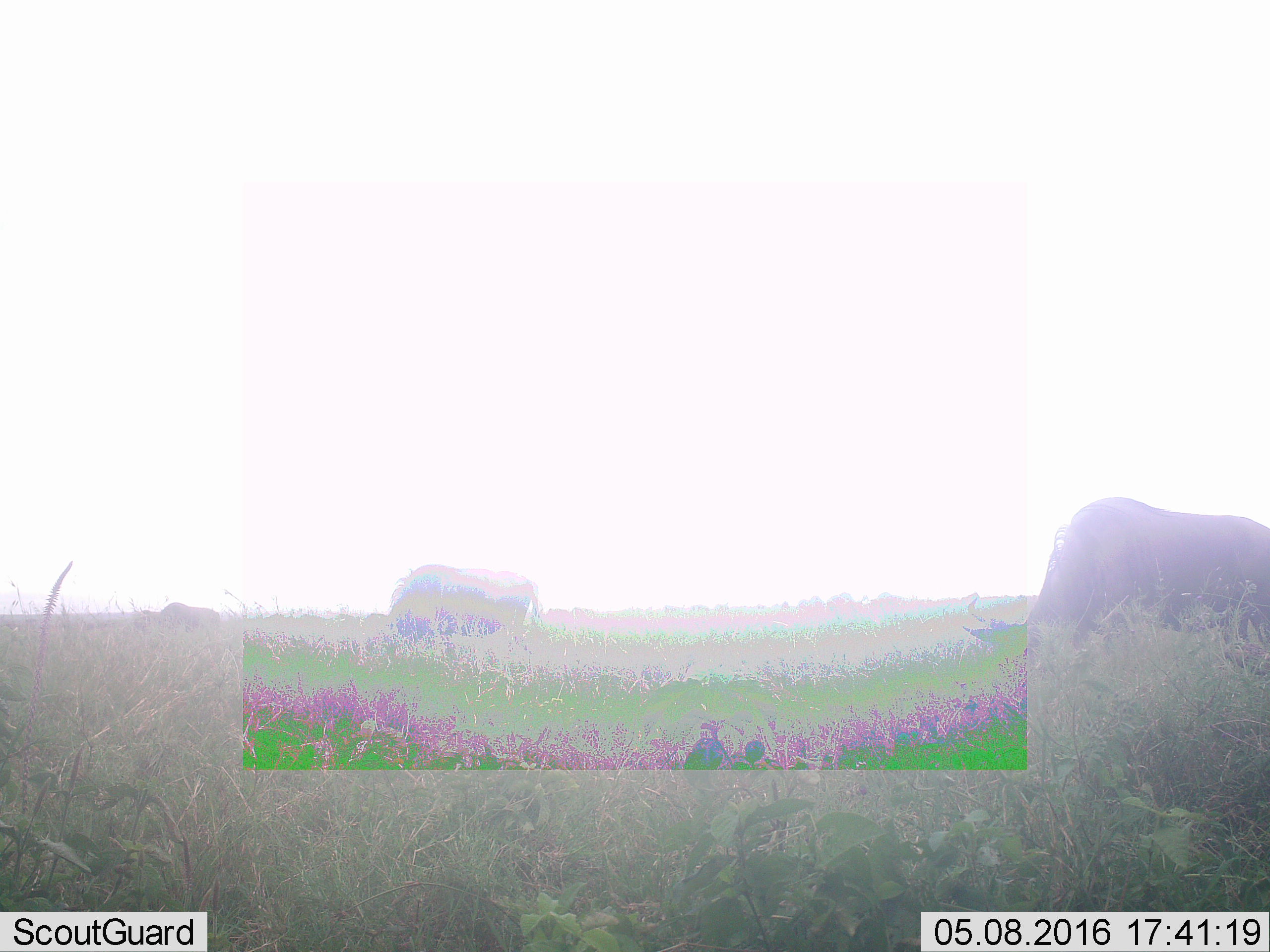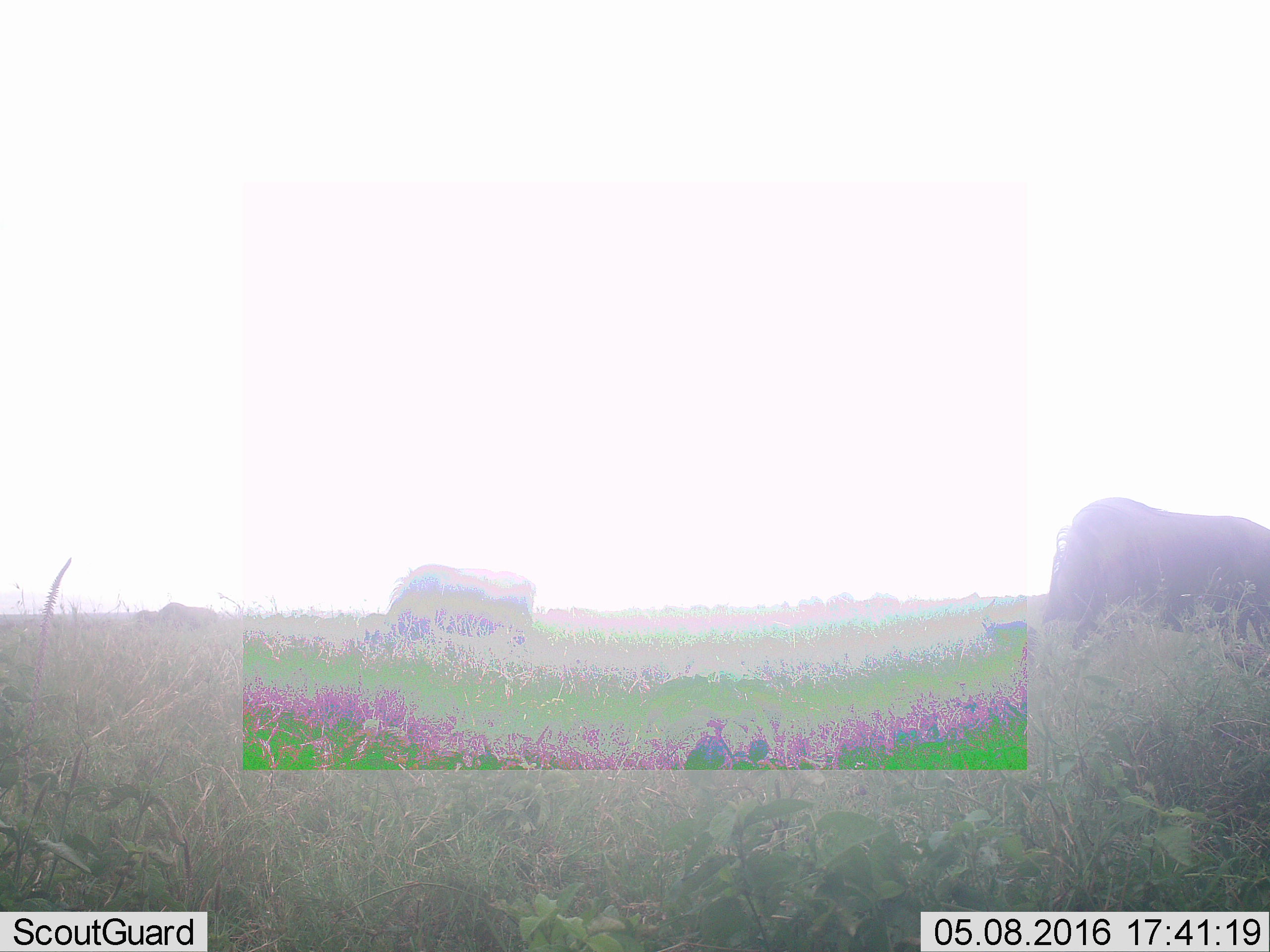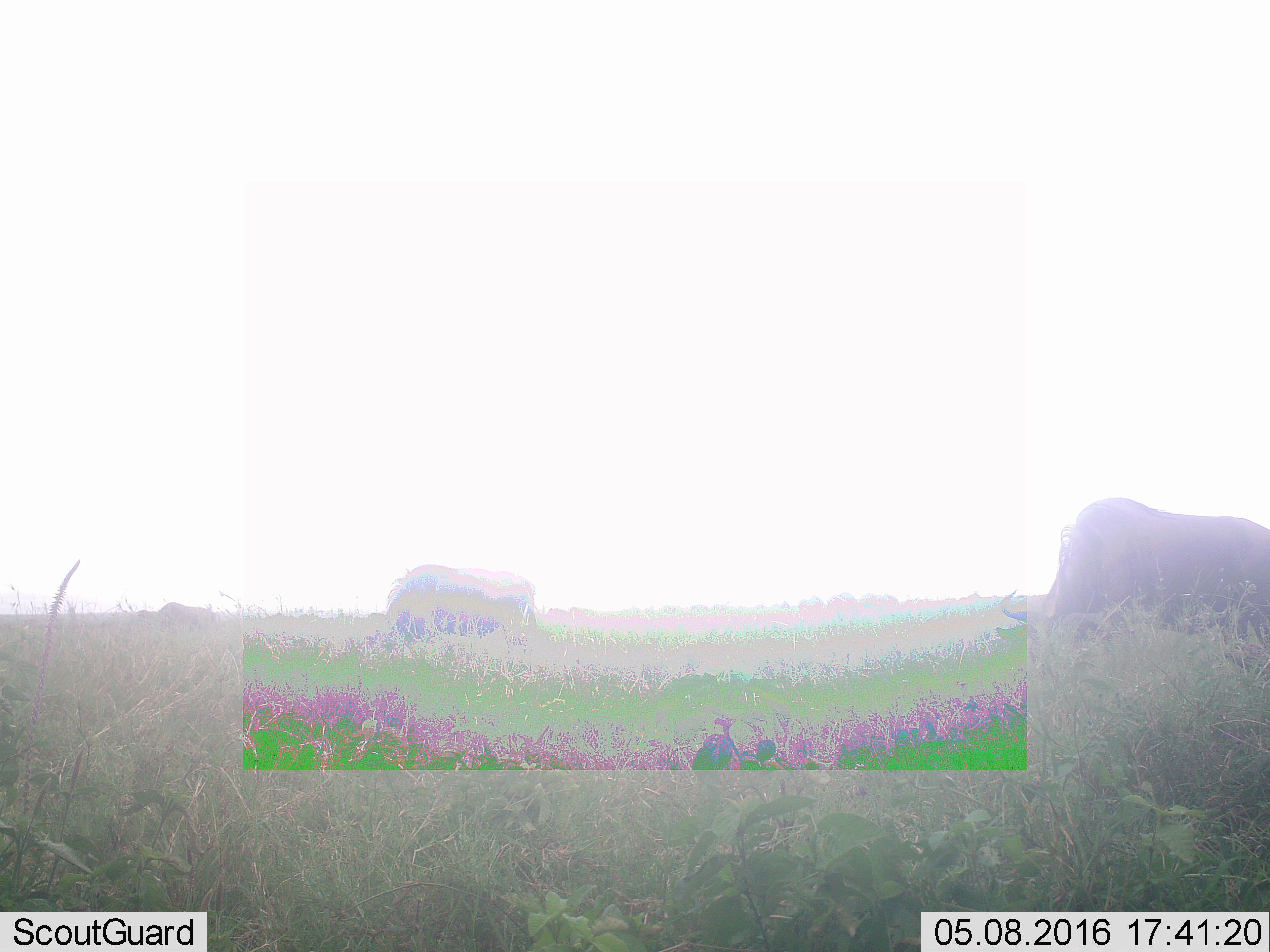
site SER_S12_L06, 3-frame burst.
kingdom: Animalia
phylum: Chordata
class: Mammalia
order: Artiodactyla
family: Bovidae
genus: Connochaetes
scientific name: Connochaetes taurinus taurinus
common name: blue wildebeest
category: wildebeestblue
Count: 3.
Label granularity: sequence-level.